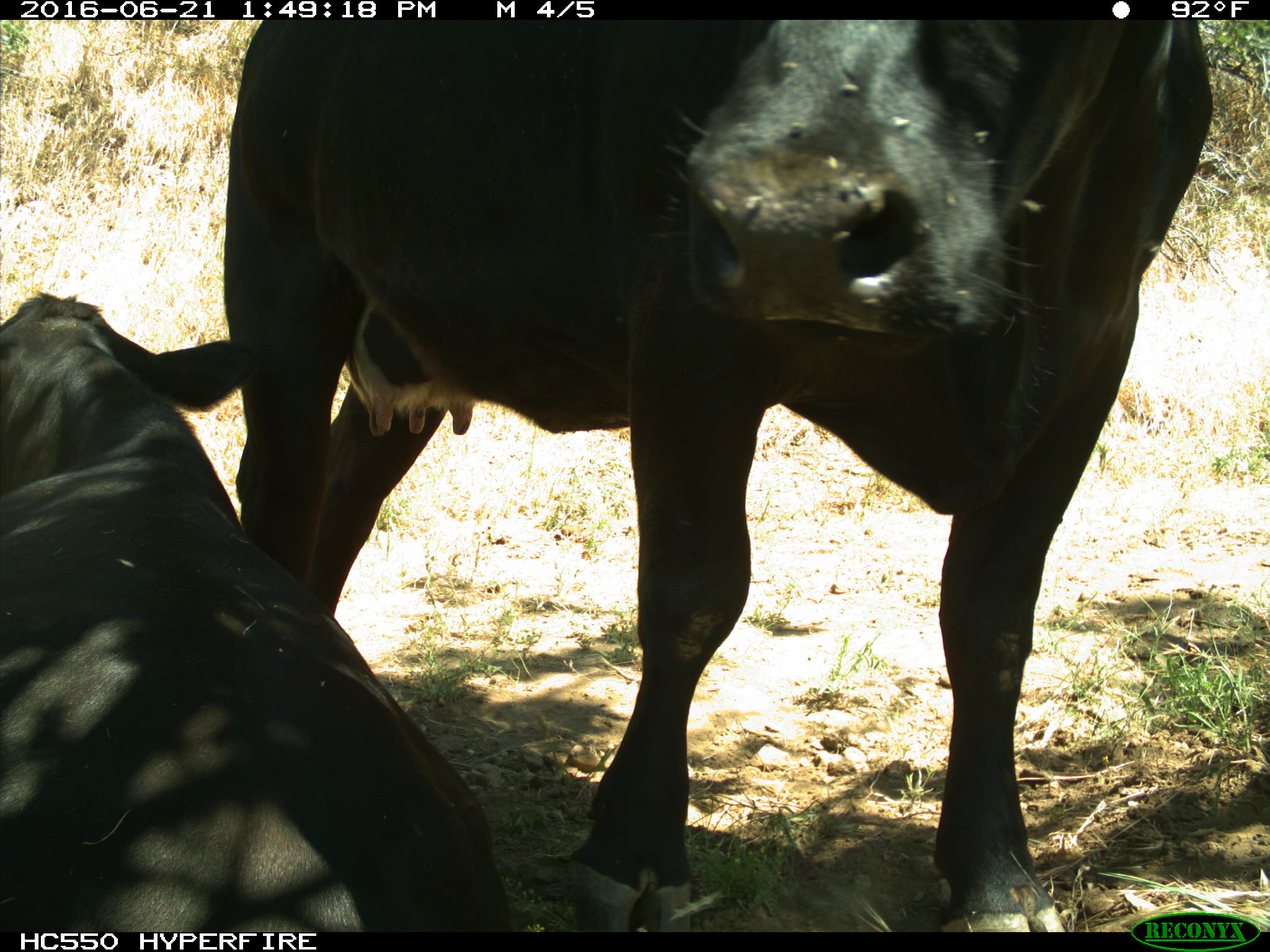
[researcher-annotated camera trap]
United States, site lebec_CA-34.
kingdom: Animalia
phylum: Chordata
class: Mammalia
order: Artiodactyla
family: Bovidae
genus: Bos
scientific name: Bos taurus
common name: domestic cow